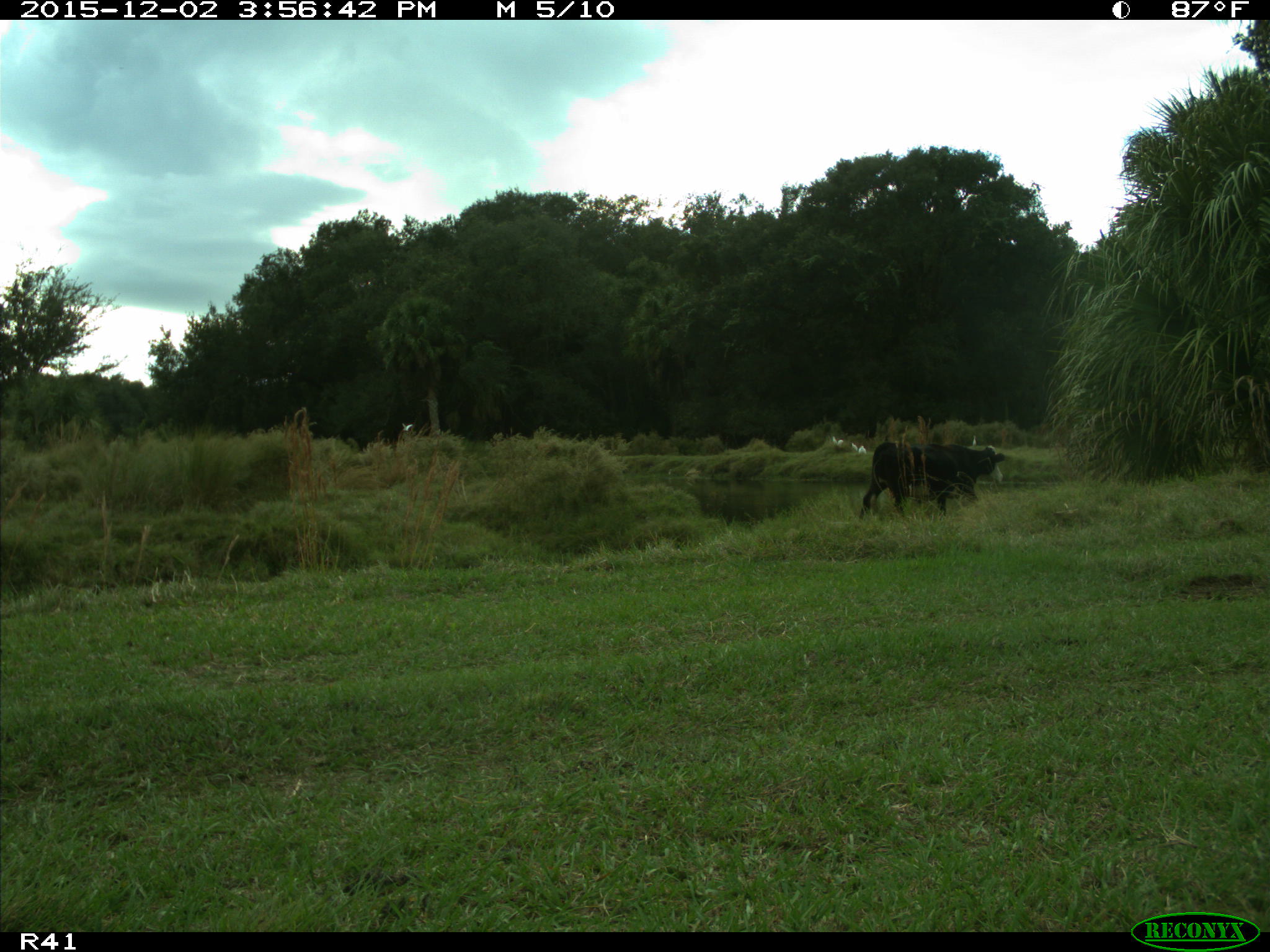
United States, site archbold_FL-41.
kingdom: Animalia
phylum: Chordata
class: Mammalia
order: Artiodactyla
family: Bovidae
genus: Bos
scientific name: Bos taurus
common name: domestic cow